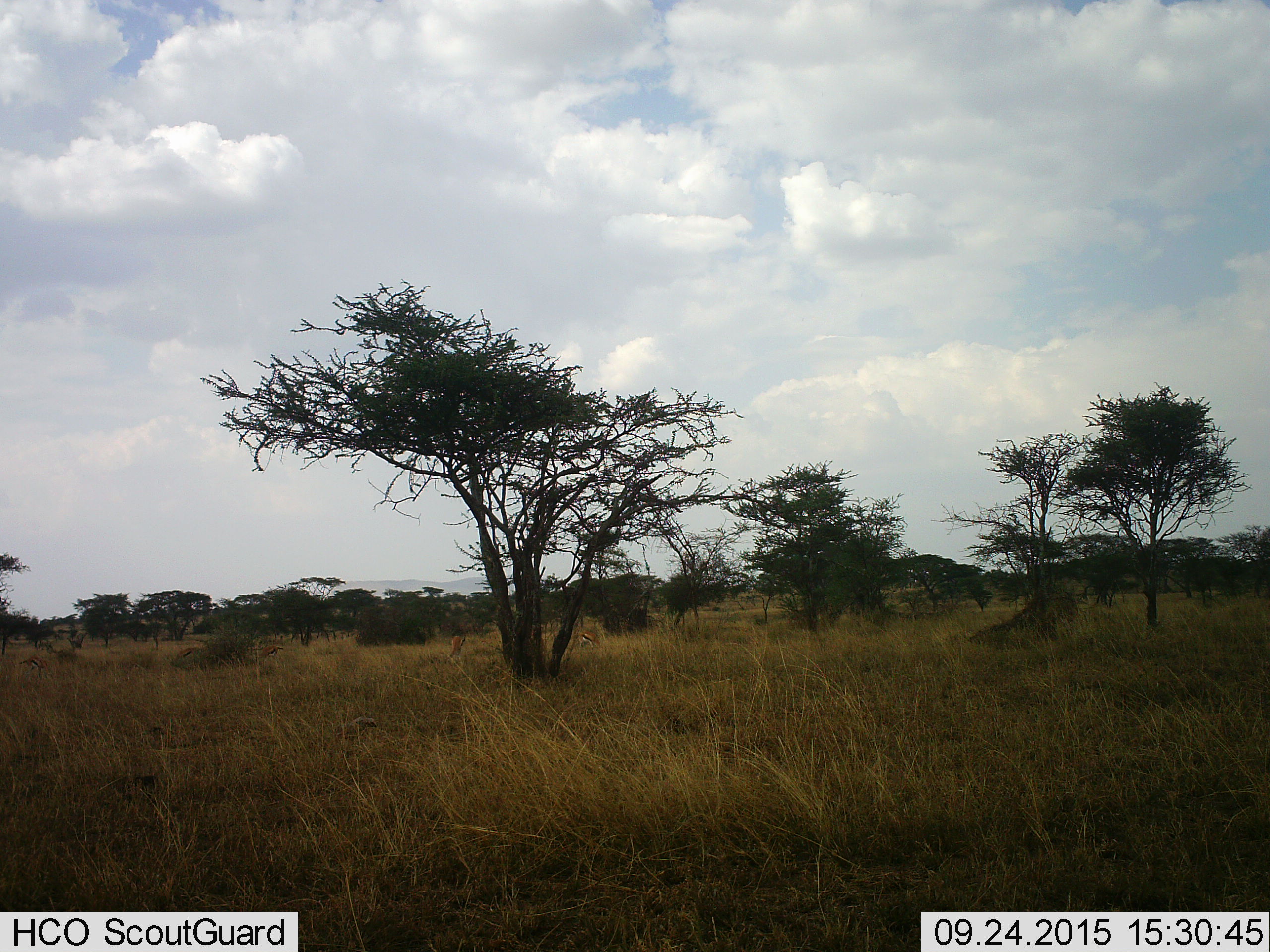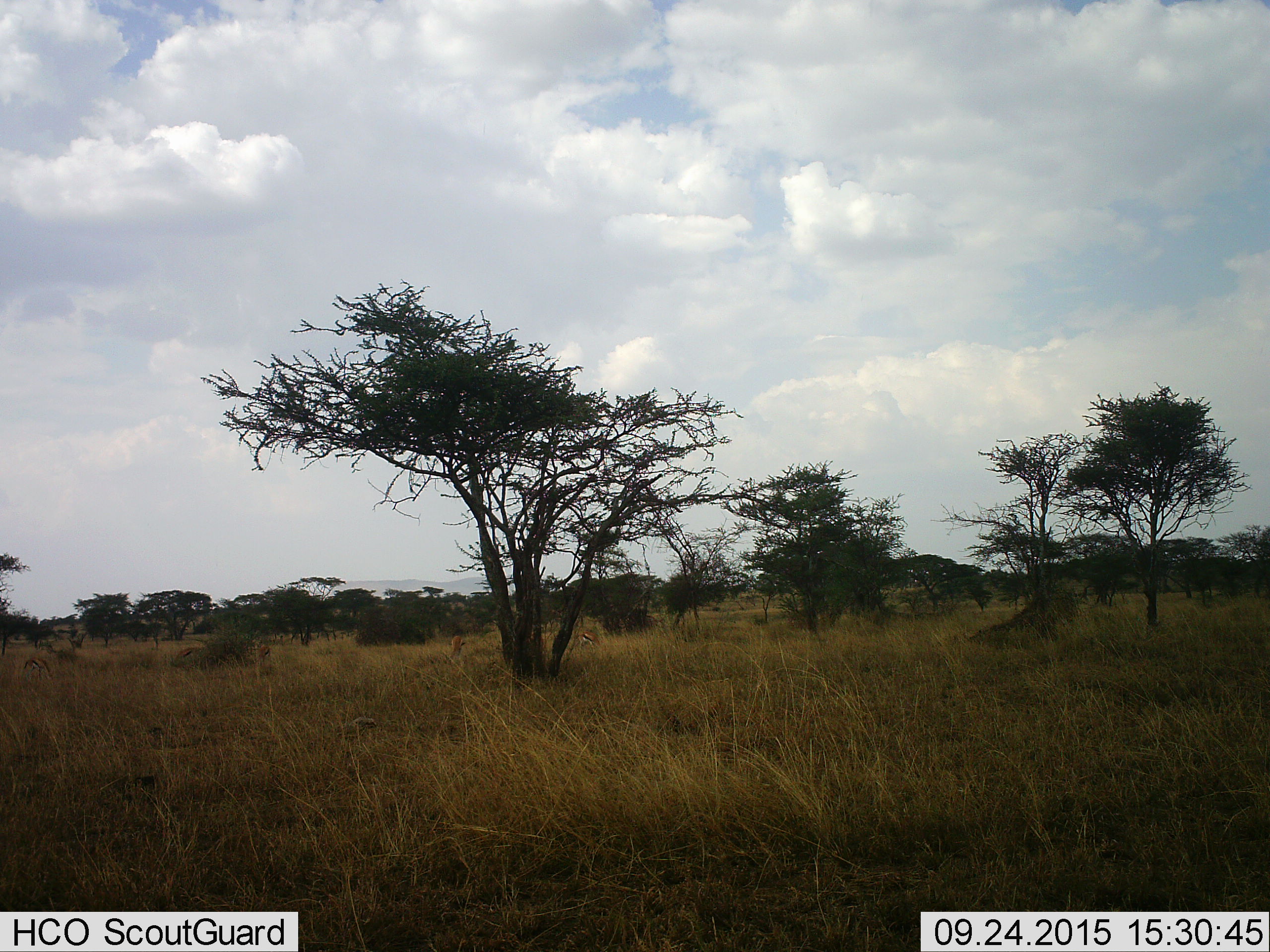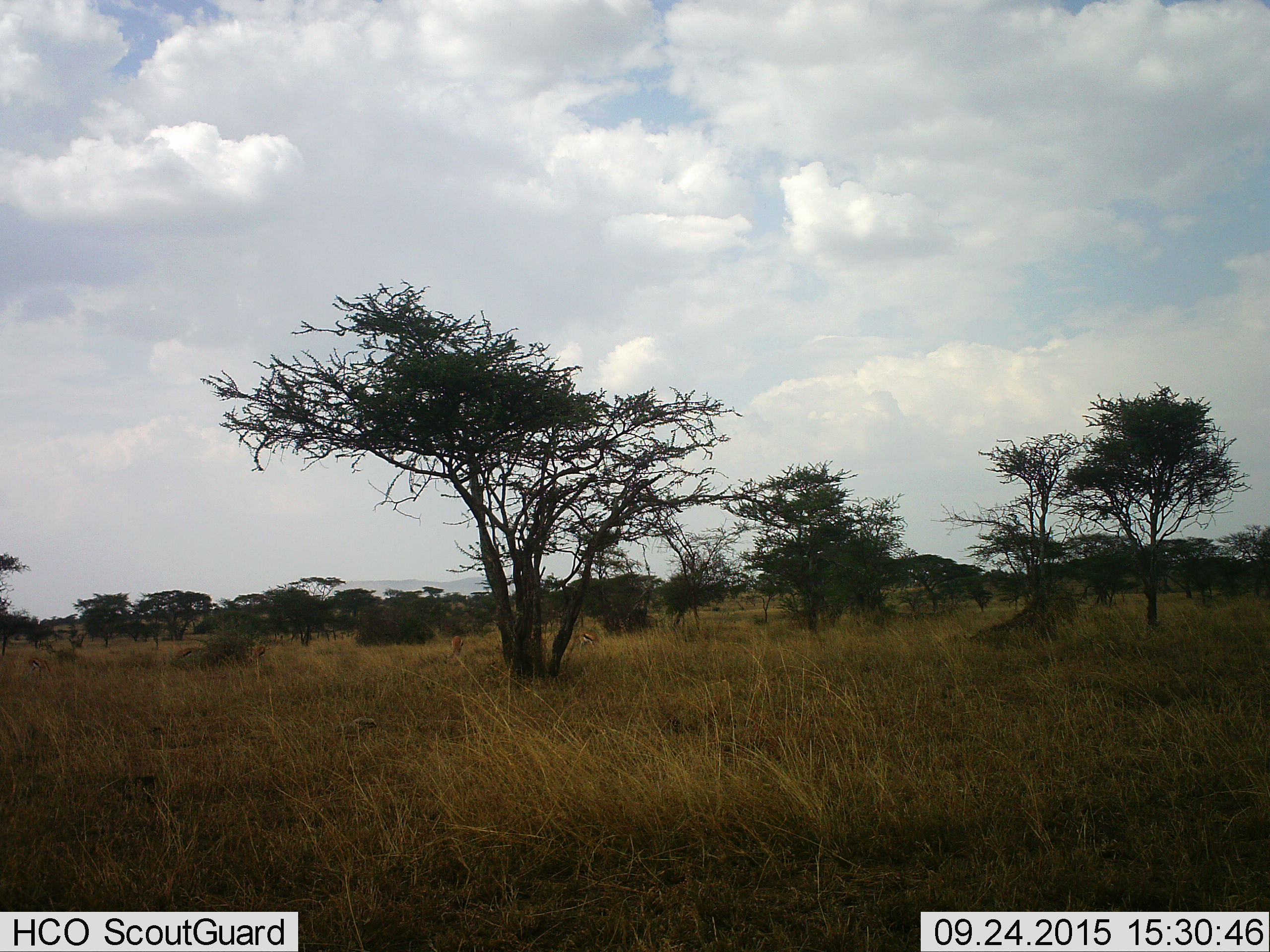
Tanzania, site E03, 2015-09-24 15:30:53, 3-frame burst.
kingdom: Animalia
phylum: Chordata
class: Mammalia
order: Artiodactyla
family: Bovidae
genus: Eudorcas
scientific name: Eudorcas thomsonii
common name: thomson's gazelle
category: gazellethomsons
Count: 5.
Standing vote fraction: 67%.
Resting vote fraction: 8%.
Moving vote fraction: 42%.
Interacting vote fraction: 0%.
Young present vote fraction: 0%.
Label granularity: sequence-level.